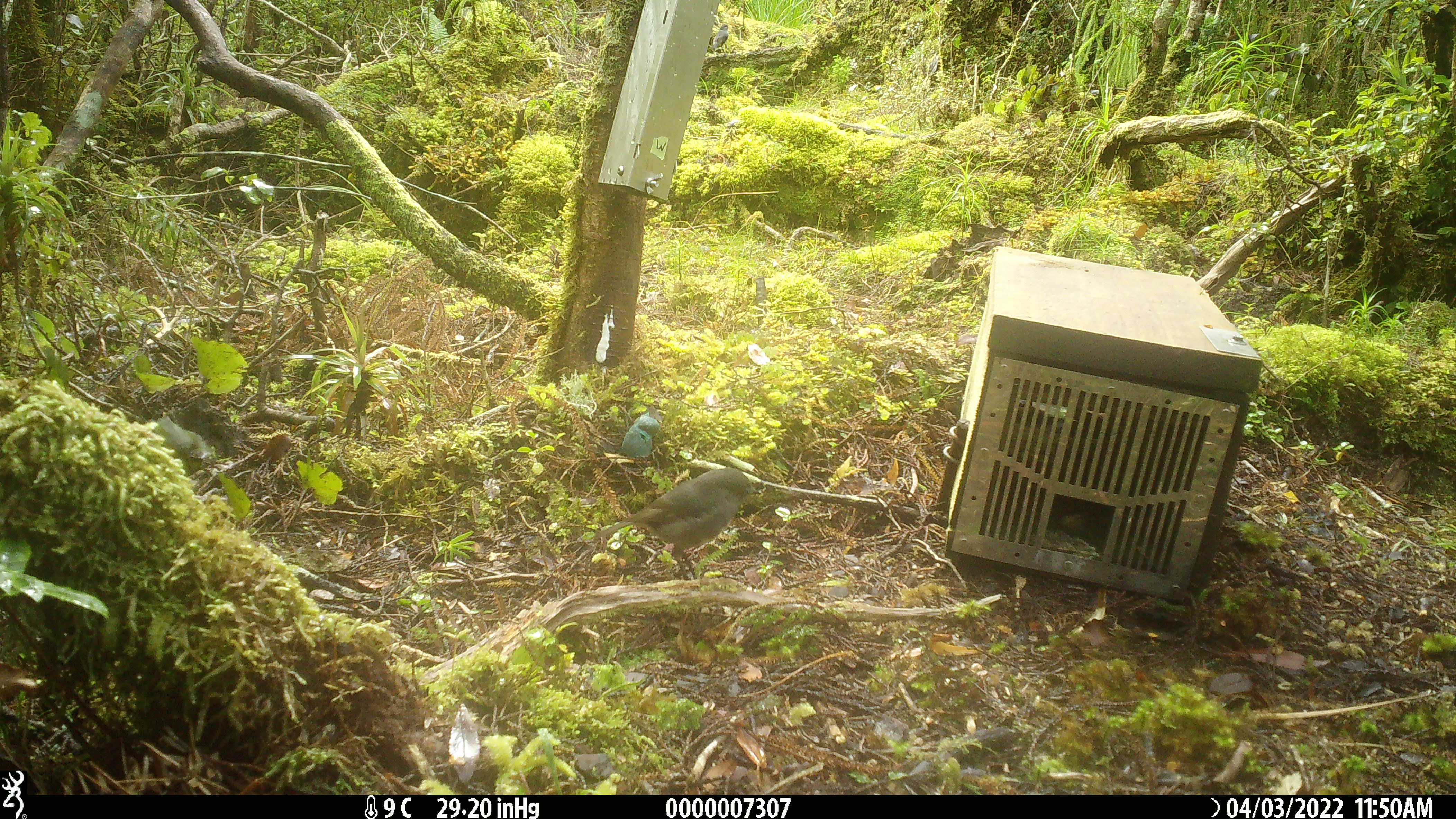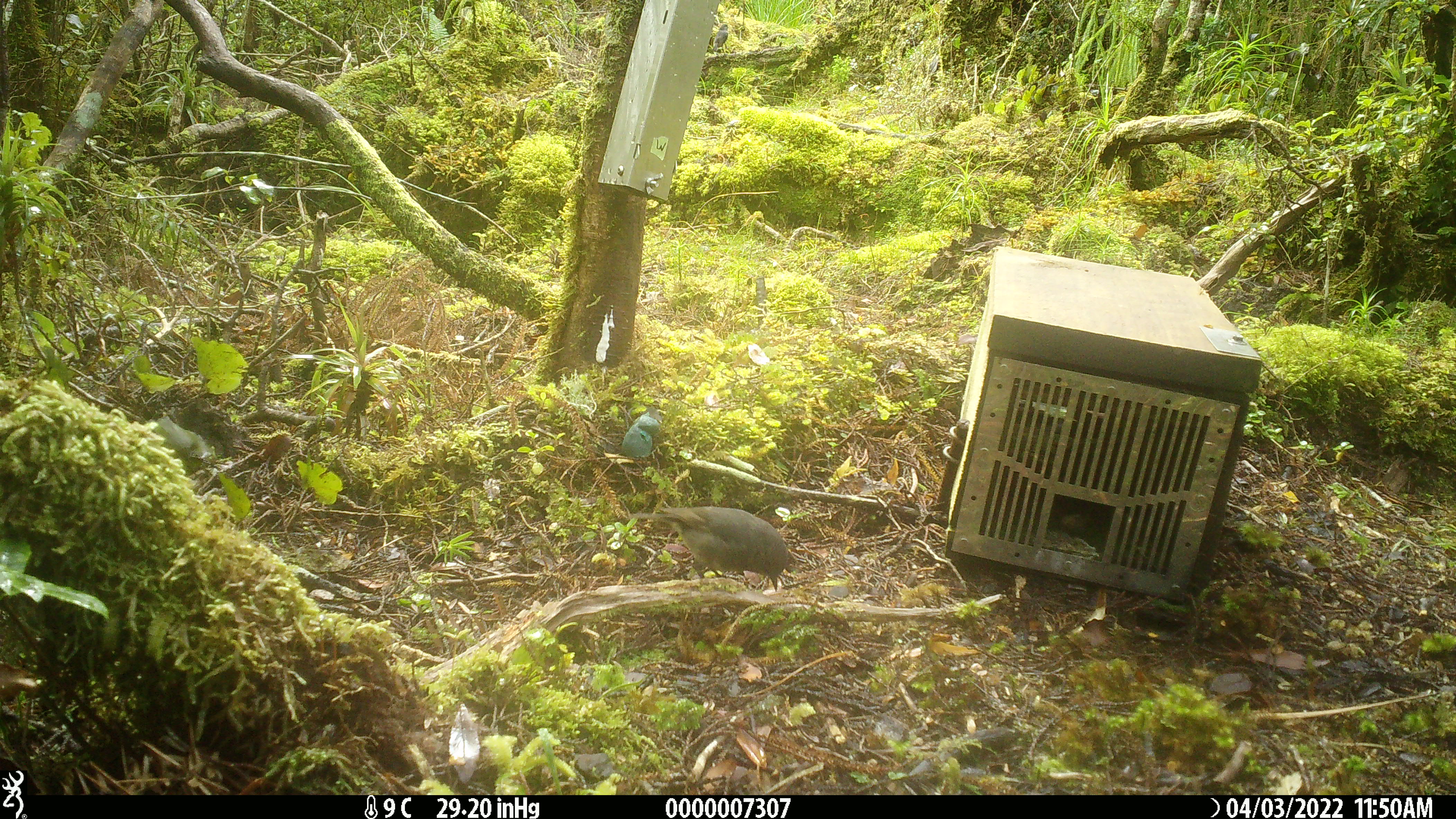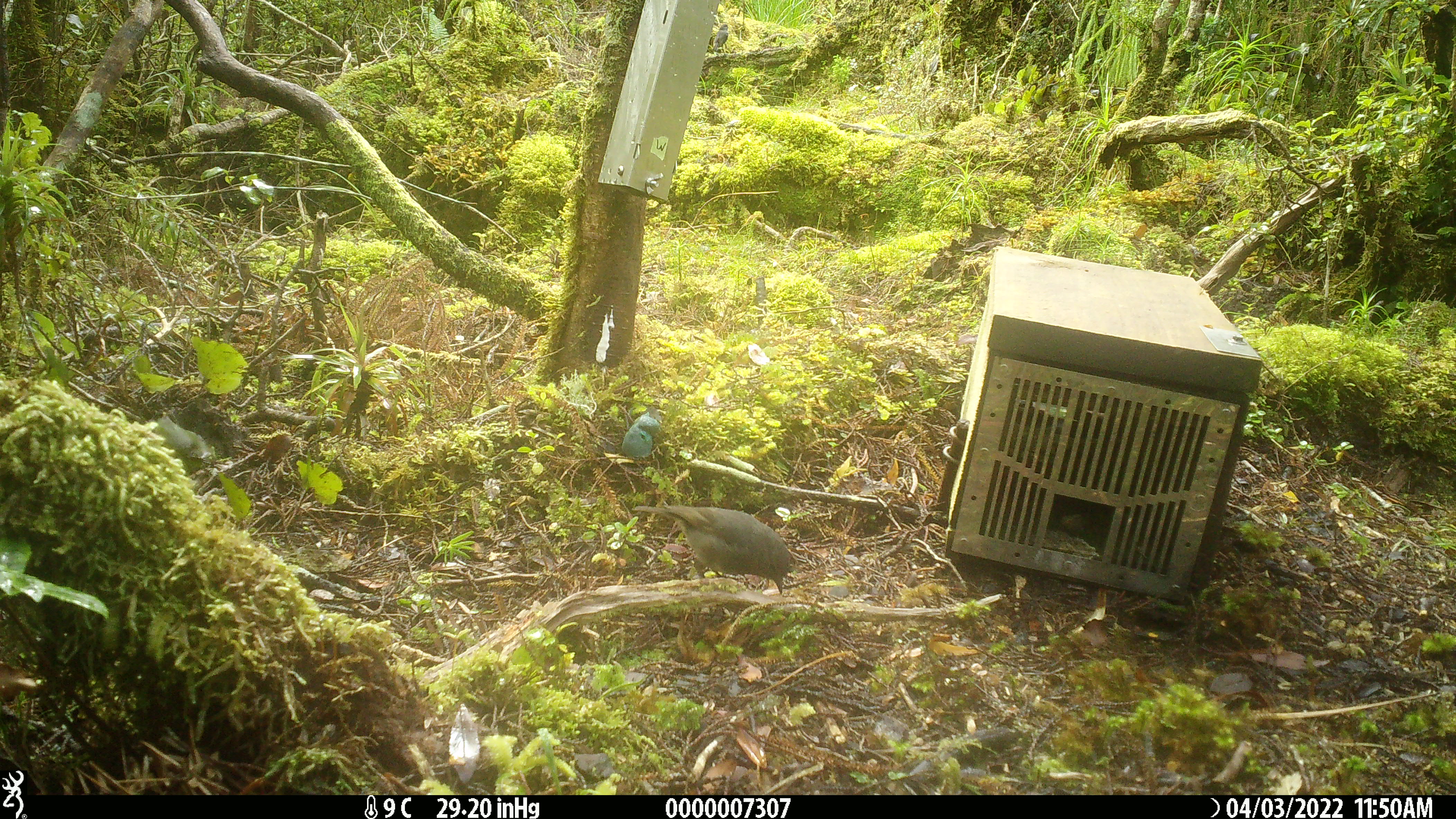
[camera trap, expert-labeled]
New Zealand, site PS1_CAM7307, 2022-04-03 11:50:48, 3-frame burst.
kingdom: Animalia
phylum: Chordata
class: Aves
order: Passeriformes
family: Petroicidae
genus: Petroica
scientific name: Petroica australis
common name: new zealand robin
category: robin